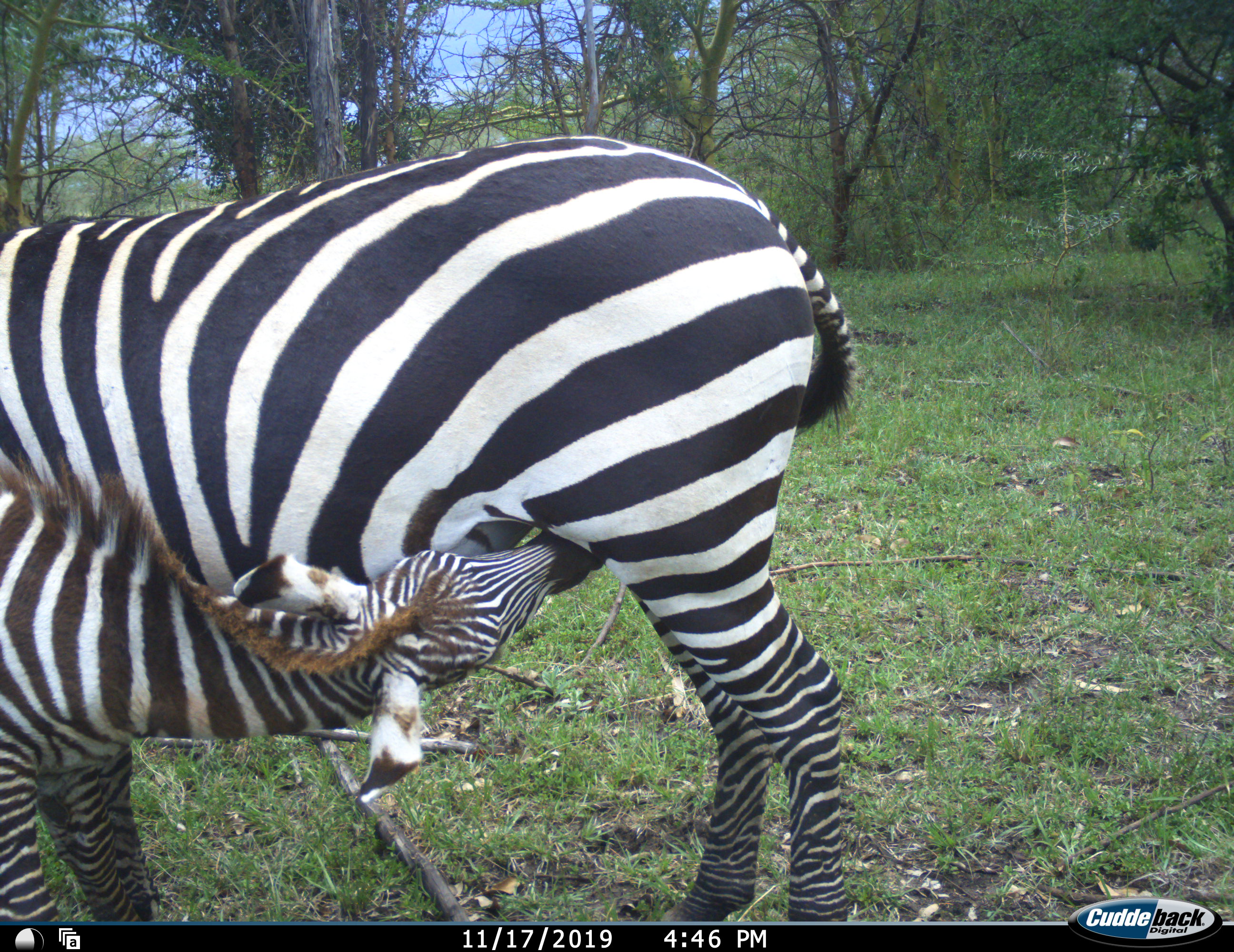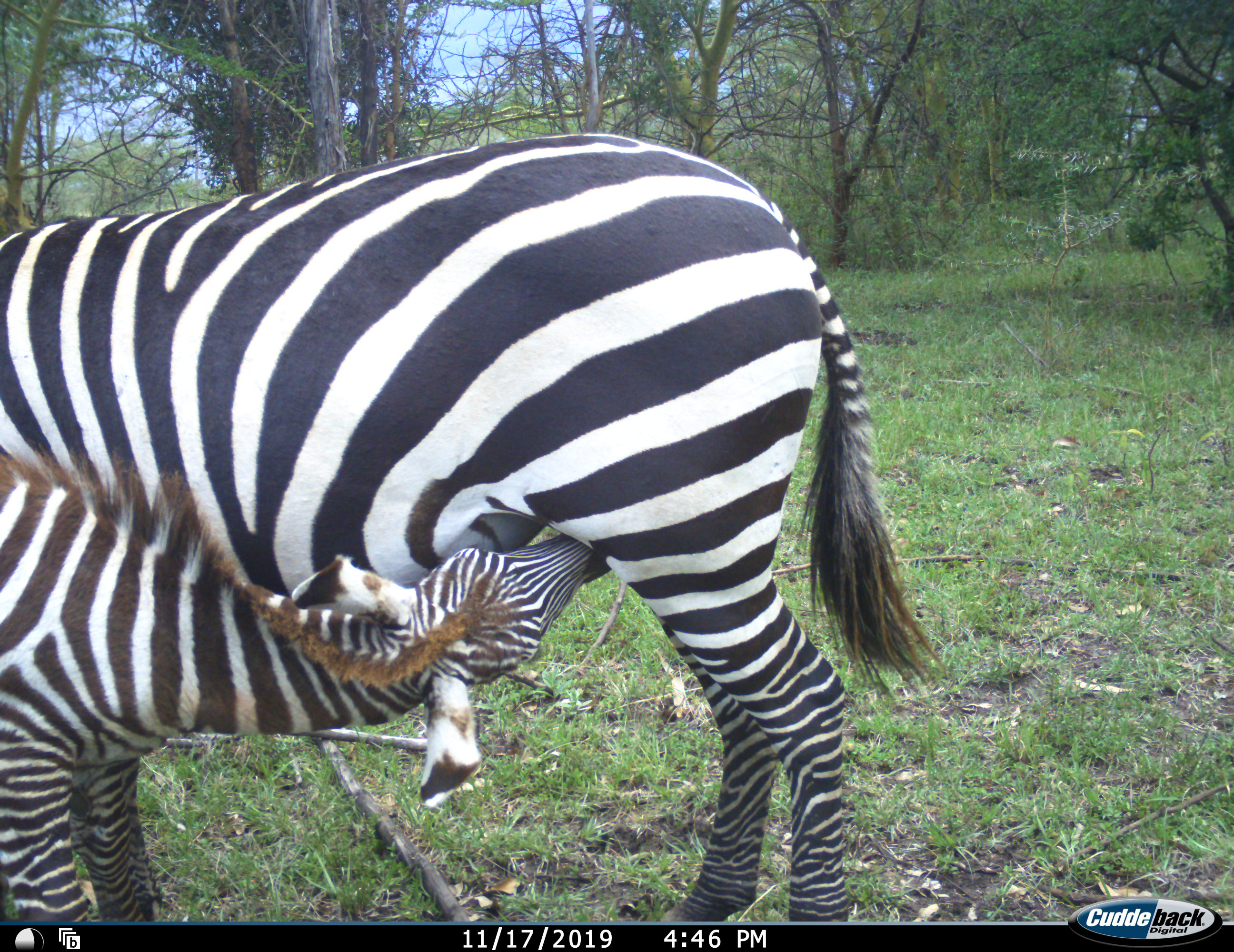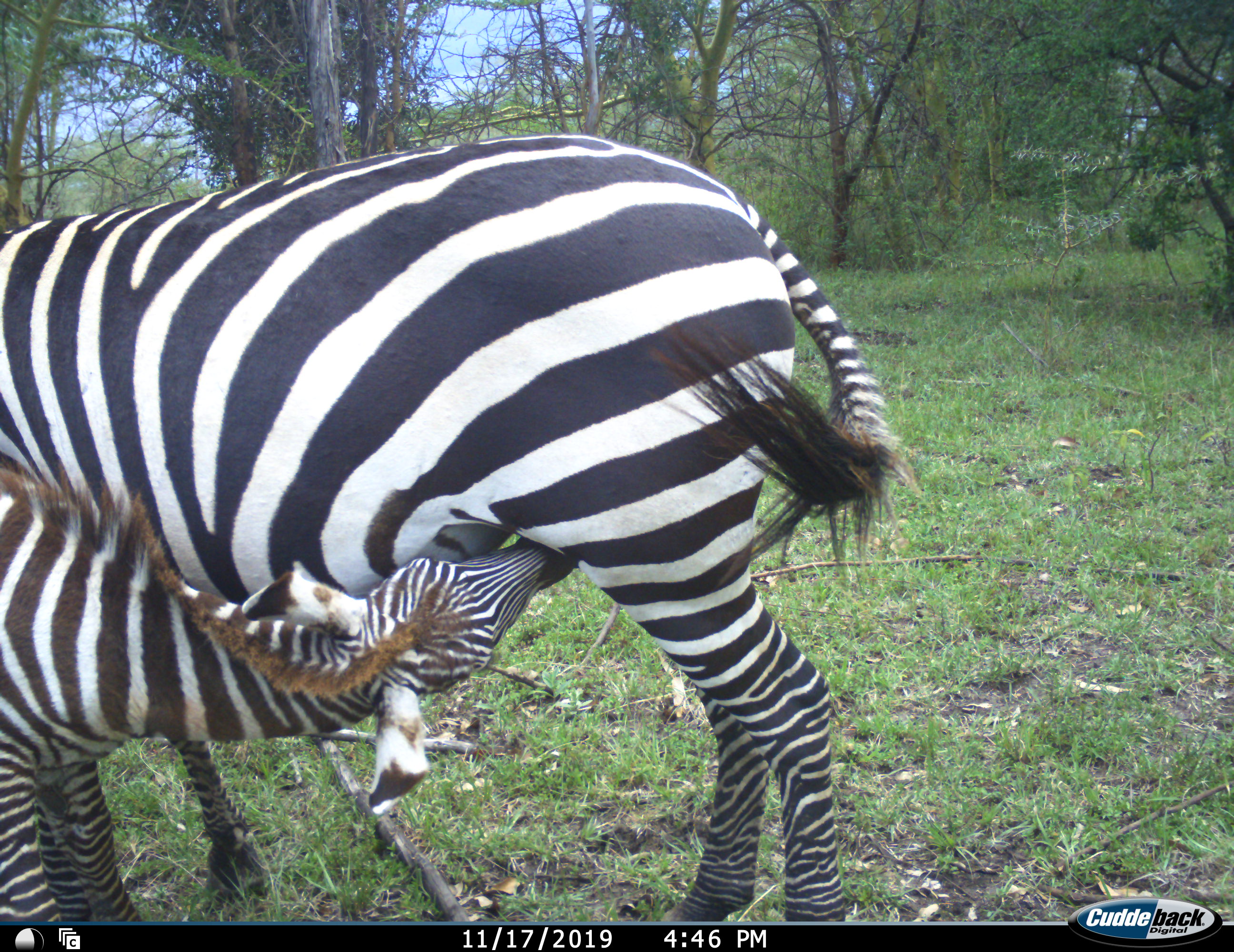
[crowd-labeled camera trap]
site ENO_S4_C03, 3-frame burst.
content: unidentified animal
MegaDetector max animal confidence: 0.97